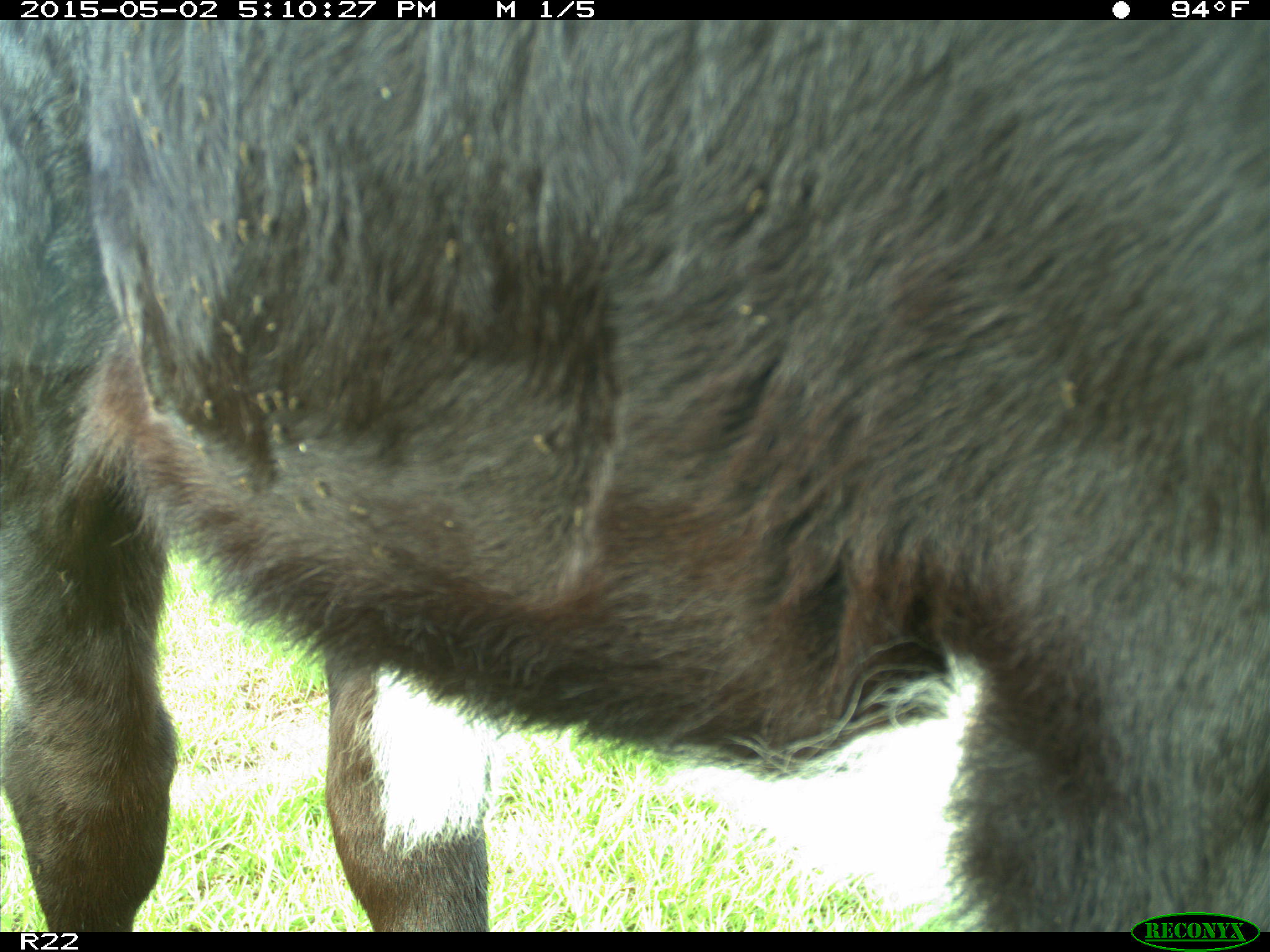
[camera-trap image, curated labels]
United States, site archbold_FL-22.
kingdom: Animalia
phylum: Chordata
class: Mammalia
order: Artiodactyla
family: Bovidae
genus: Bos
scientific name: Bos taurus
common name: domestic cow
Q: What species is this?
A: Bos taurus (domestic cow).